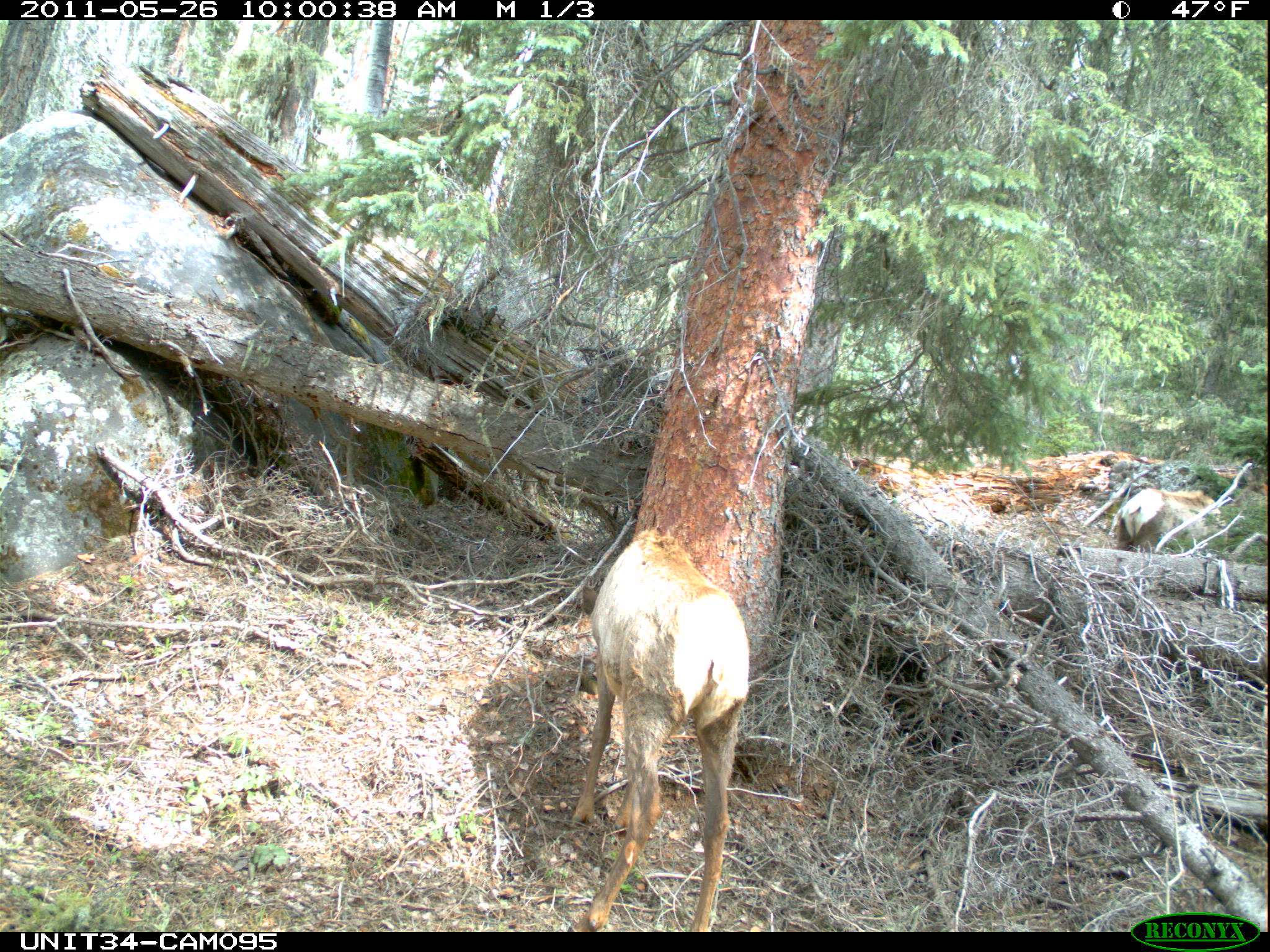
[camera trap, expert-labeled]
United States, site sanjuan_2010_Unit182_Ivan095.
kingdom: Animalia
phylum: Chordata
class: Mammalia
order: Artiodactyla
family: Cervidae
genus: Cervus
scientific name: Cervus elaphus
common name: red deer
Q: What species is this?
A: Cervus elaphus (red deer).